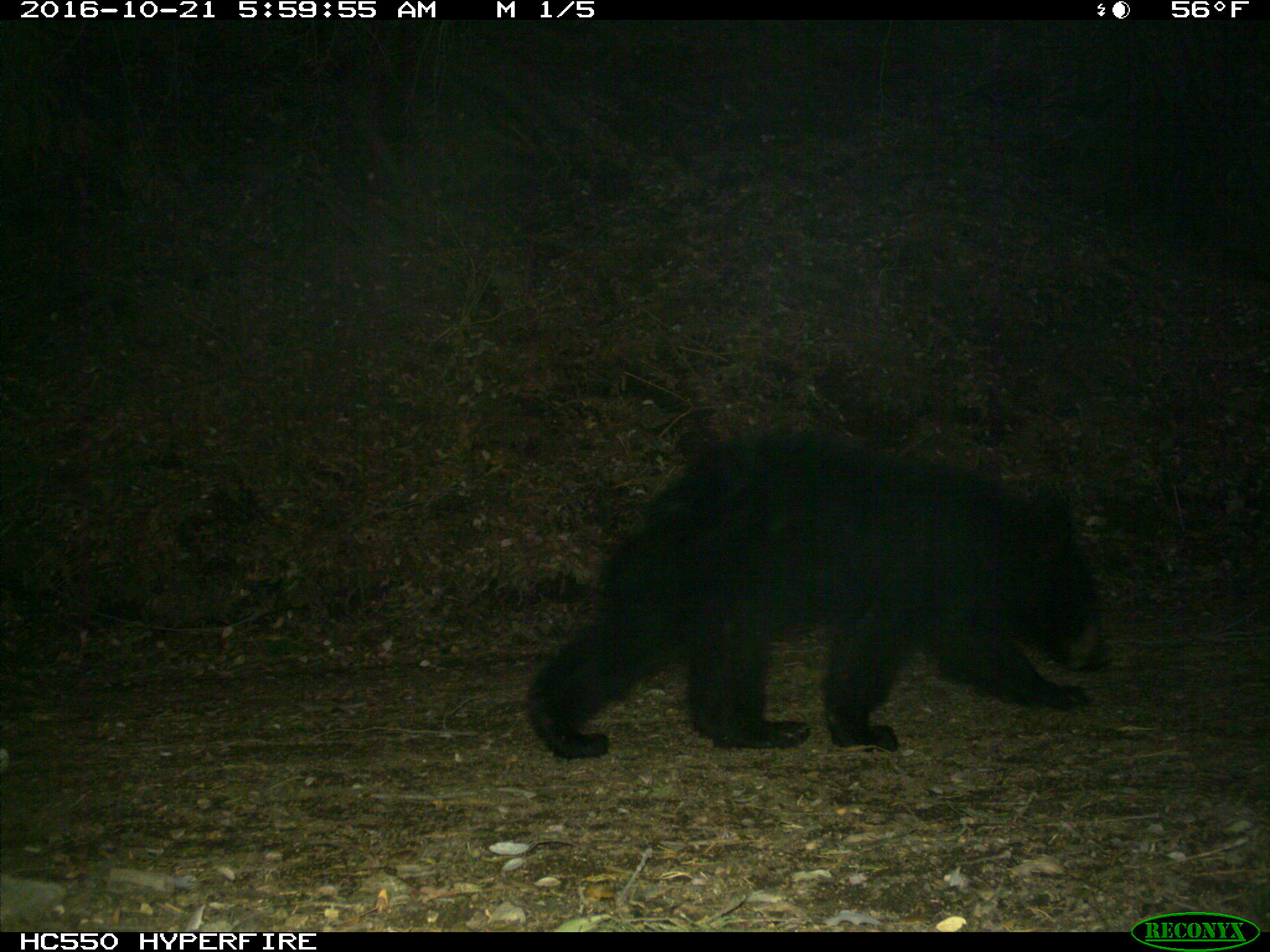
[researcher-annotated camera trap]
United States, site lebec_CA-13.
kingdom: Animalia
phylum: Chordata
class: Mammalia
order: Carnivora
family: Ursidae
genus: Ursus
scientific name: Ursus americanus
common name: american black bear